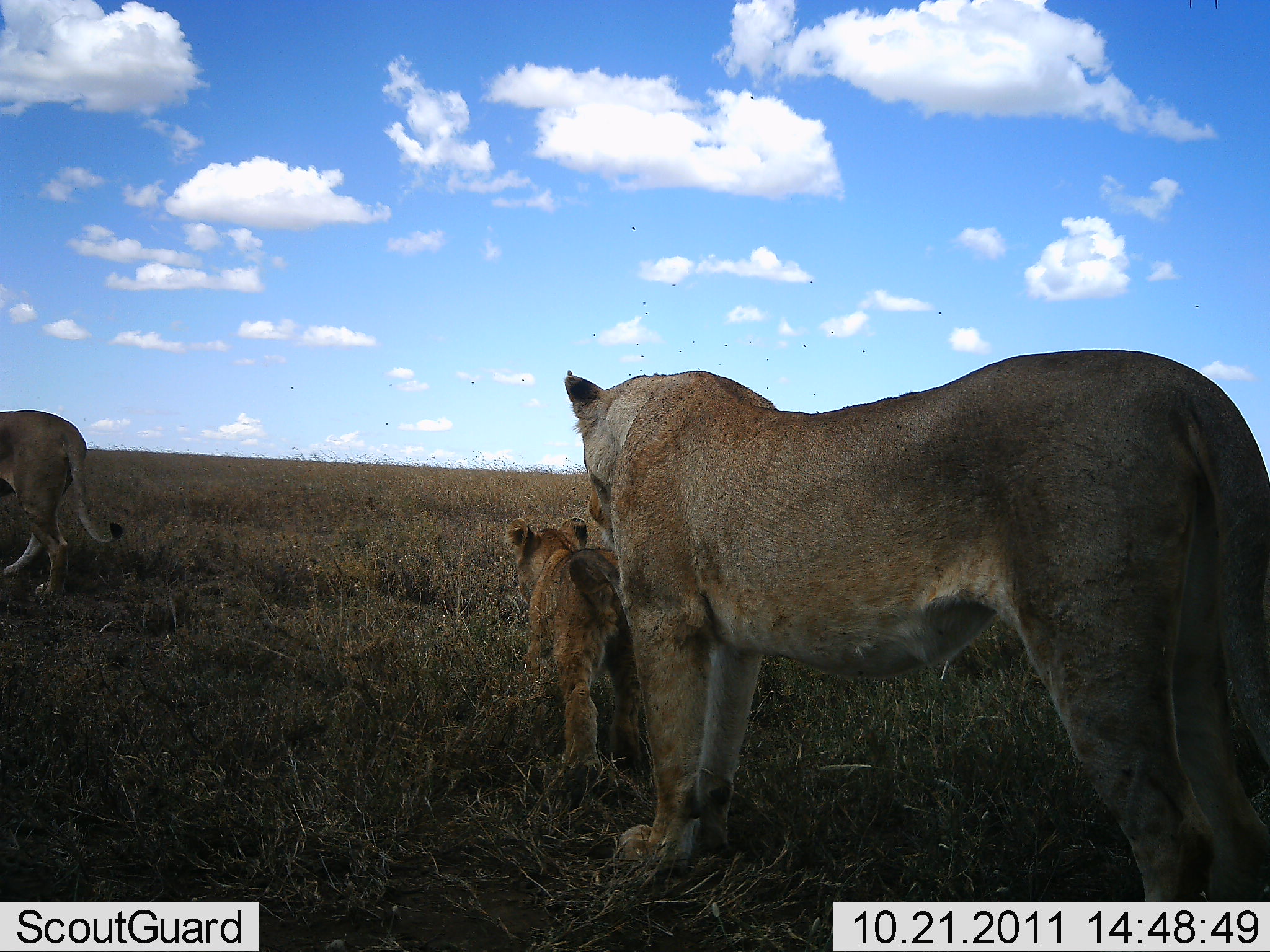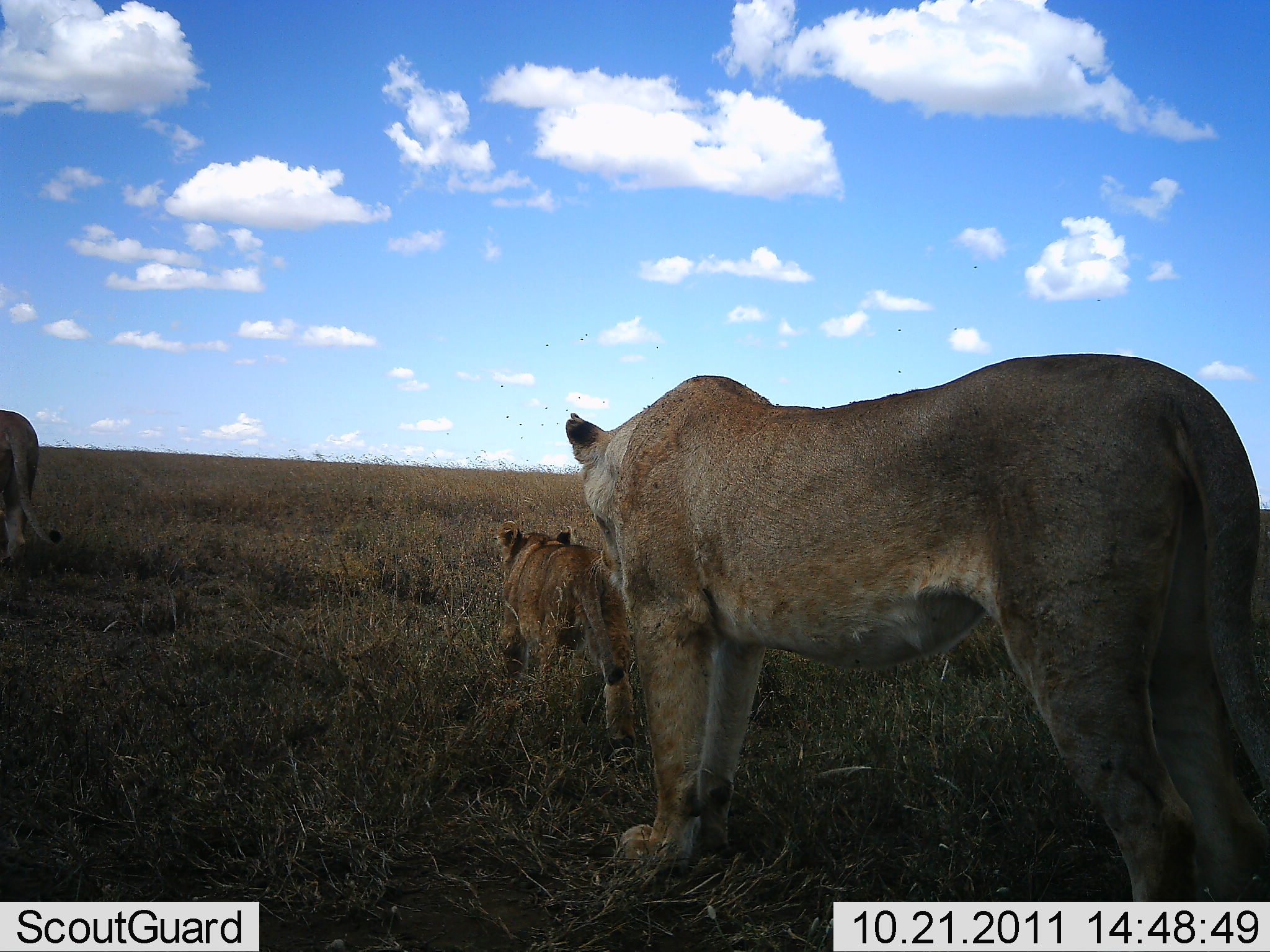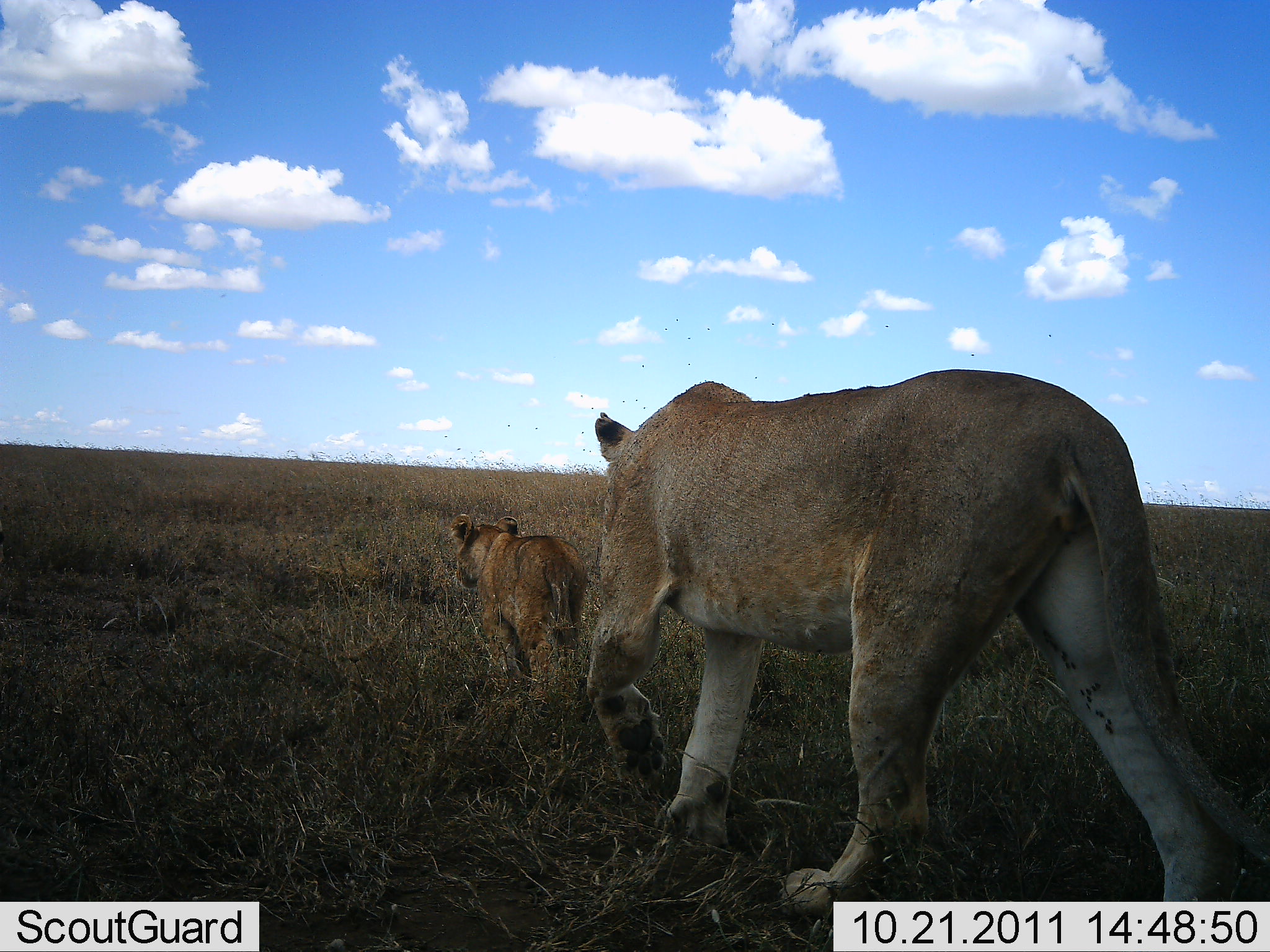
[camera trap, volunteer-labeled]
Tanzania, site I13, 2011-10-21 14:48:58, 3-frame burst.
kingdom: Animalia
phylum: Chordata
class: Mammalia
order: Carnivora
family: Felidae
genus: Panthera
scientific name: Panthera leo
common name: lion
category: lionfemale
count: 3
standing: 27%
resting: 0%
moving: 93%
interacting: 0%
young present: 93%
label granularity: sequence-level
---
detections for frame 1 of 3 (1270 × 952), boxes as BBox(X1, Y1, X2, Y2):
animal: BBox(563, 346, 1270, 901); BBox(498, 518, 654, 795); BBox(0, 405, 125, 610)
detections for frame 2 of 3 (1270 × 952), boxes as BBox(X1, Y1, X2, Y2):
animal: BBox(565, 351, 1270, 900); BBox(491, 520, 644, 773); BBox(0, 401, 55, 569)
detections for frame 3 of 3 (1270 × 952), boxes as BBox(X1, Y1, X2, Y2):
animal: BBox(575, 368, 1270, 936); BBox(444, 503, 591, 693)